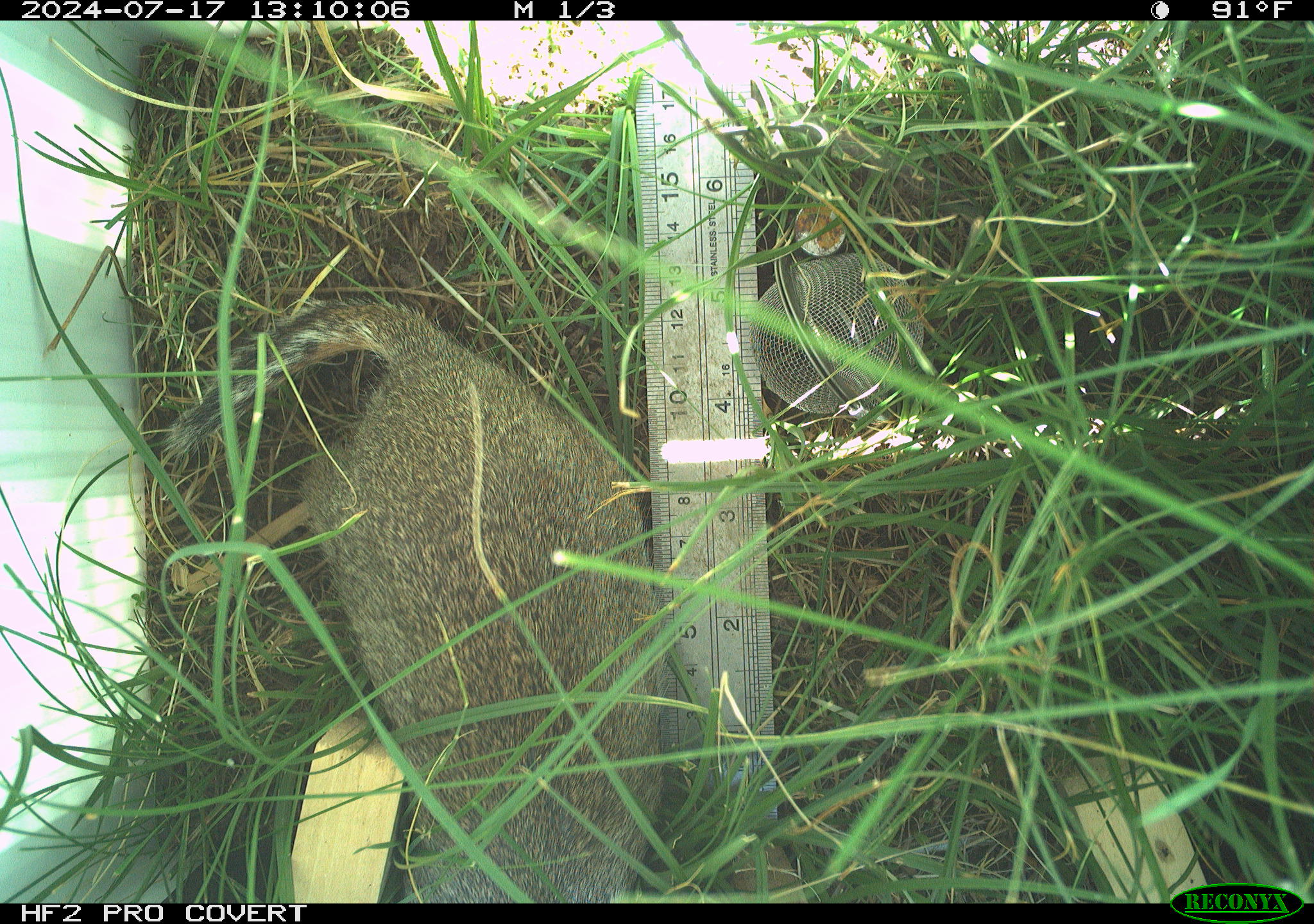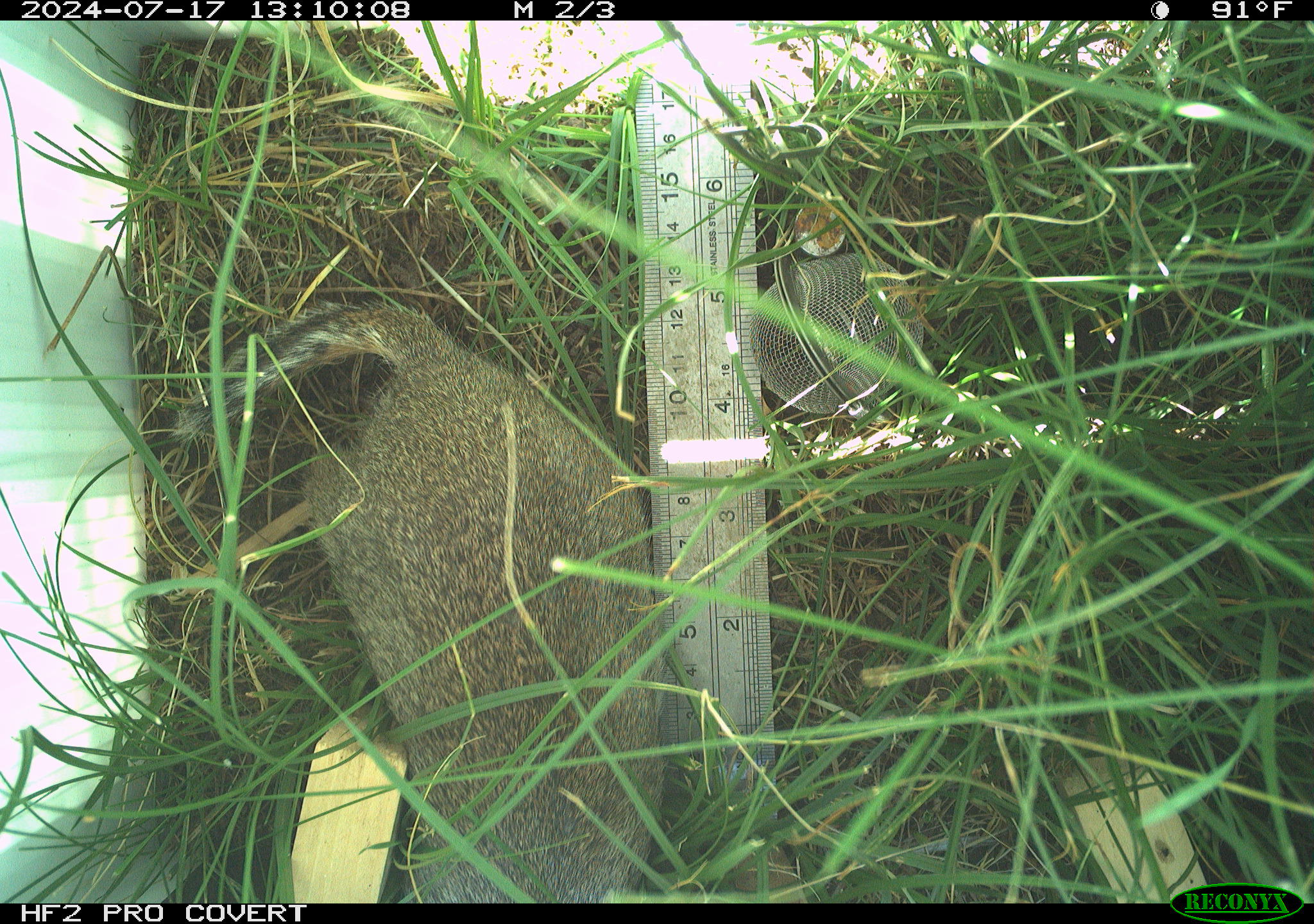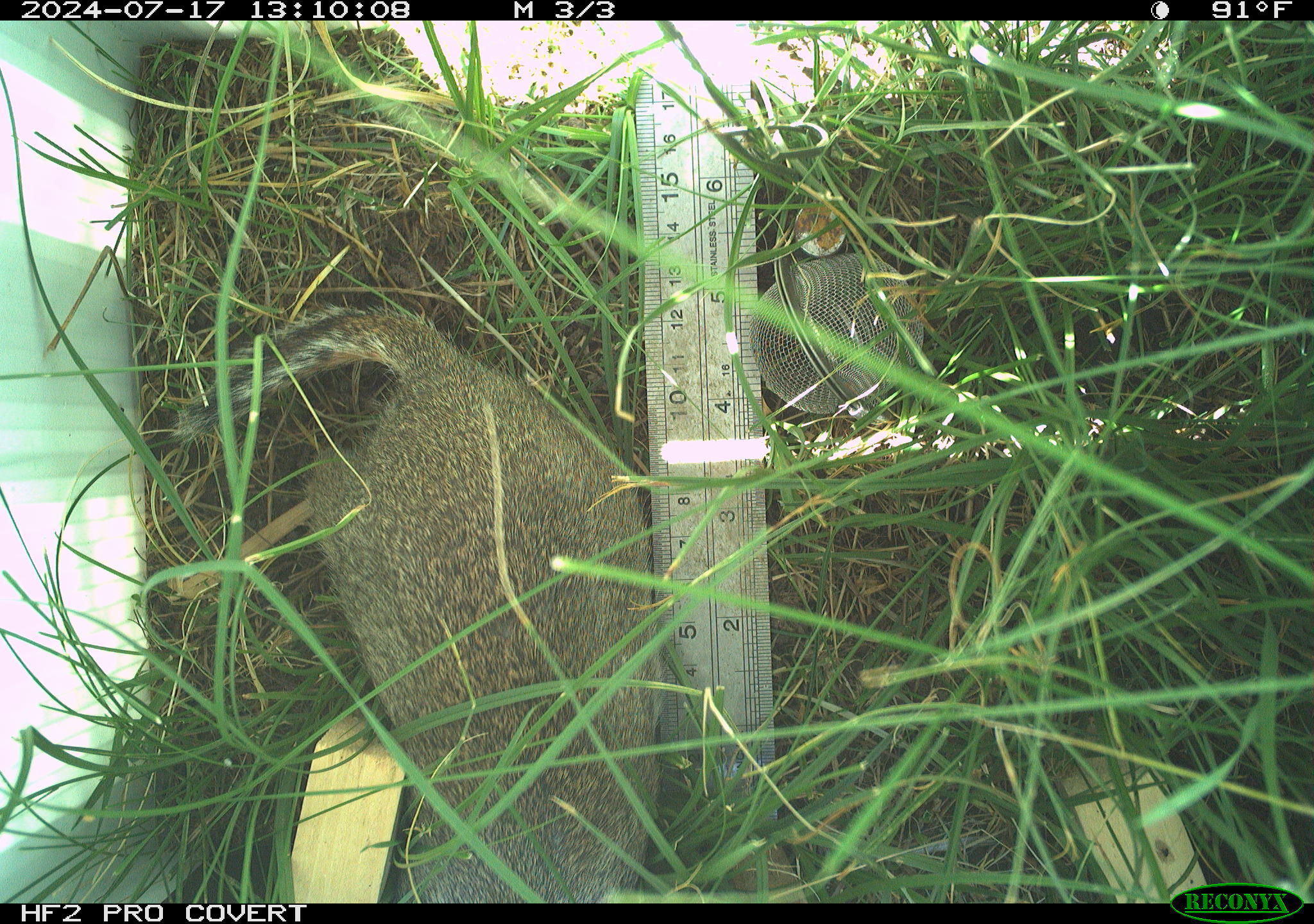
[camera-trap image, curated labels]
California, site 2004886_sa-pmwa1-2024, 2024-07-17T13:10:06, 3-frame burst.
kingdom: Animalia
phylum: Chordata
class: Mammalia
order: Rodentia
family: Sciuridae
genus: Urocitellus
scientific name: Urocitellus beldingi beldingi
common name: belding's ground squirrel